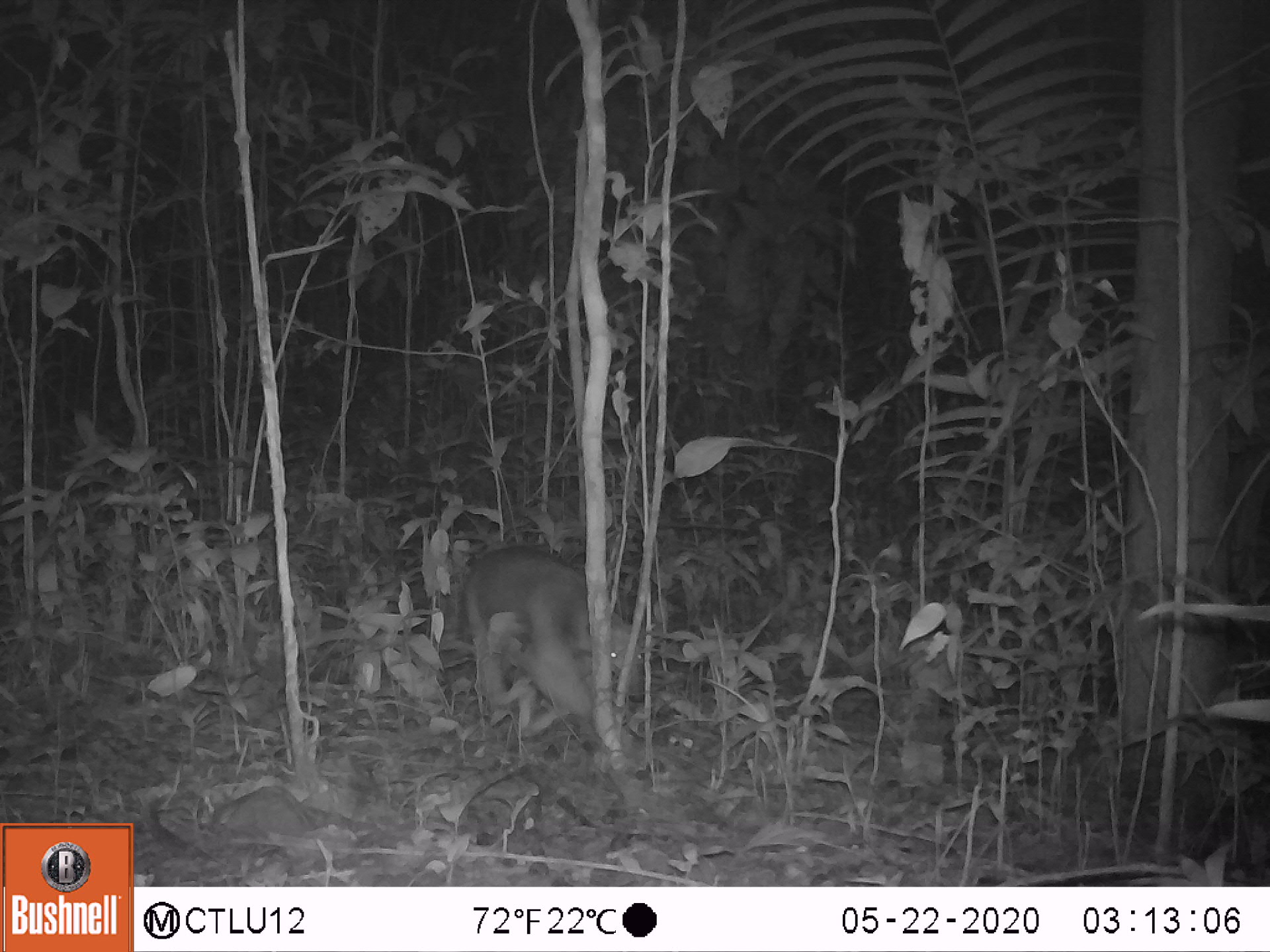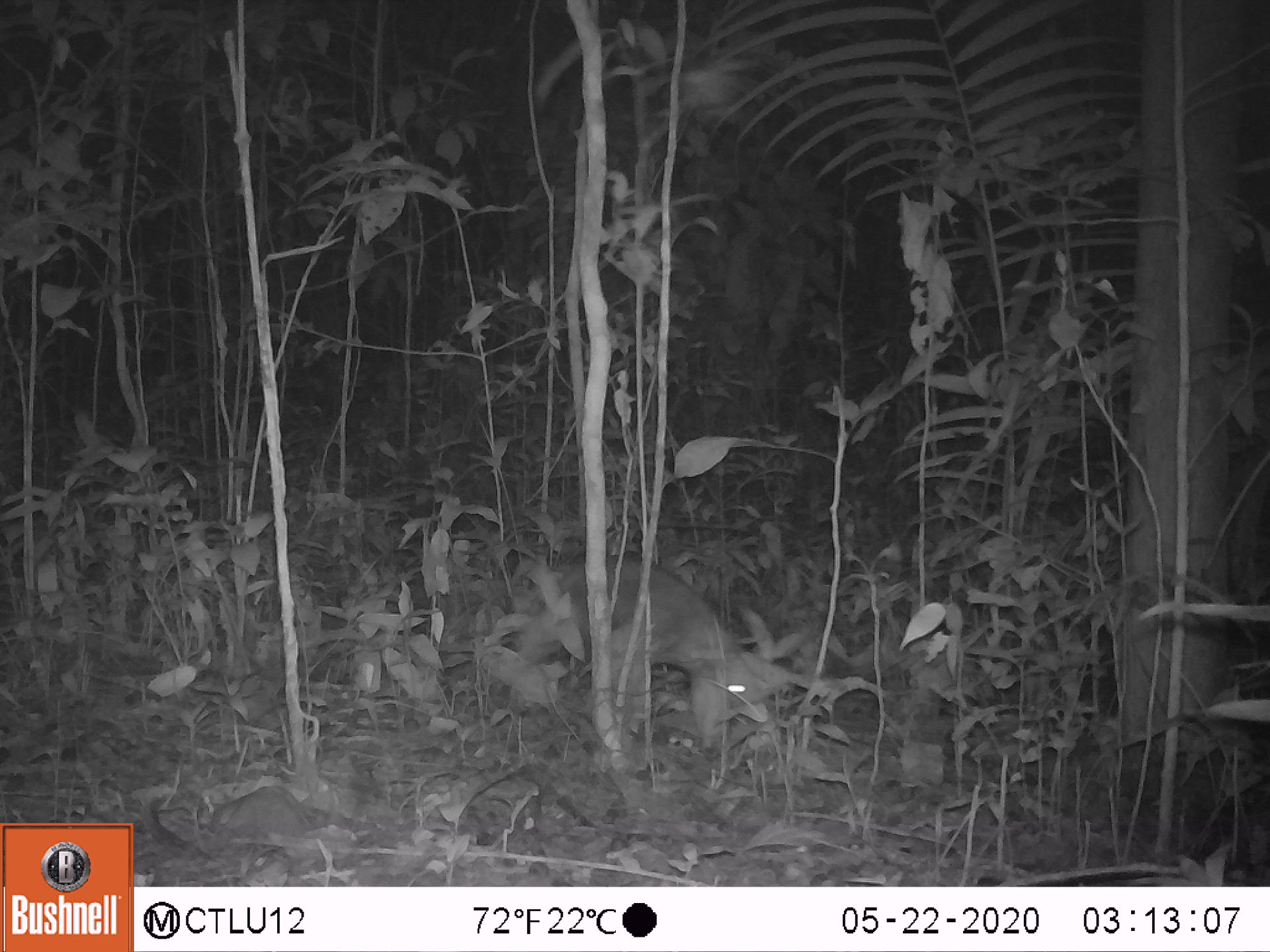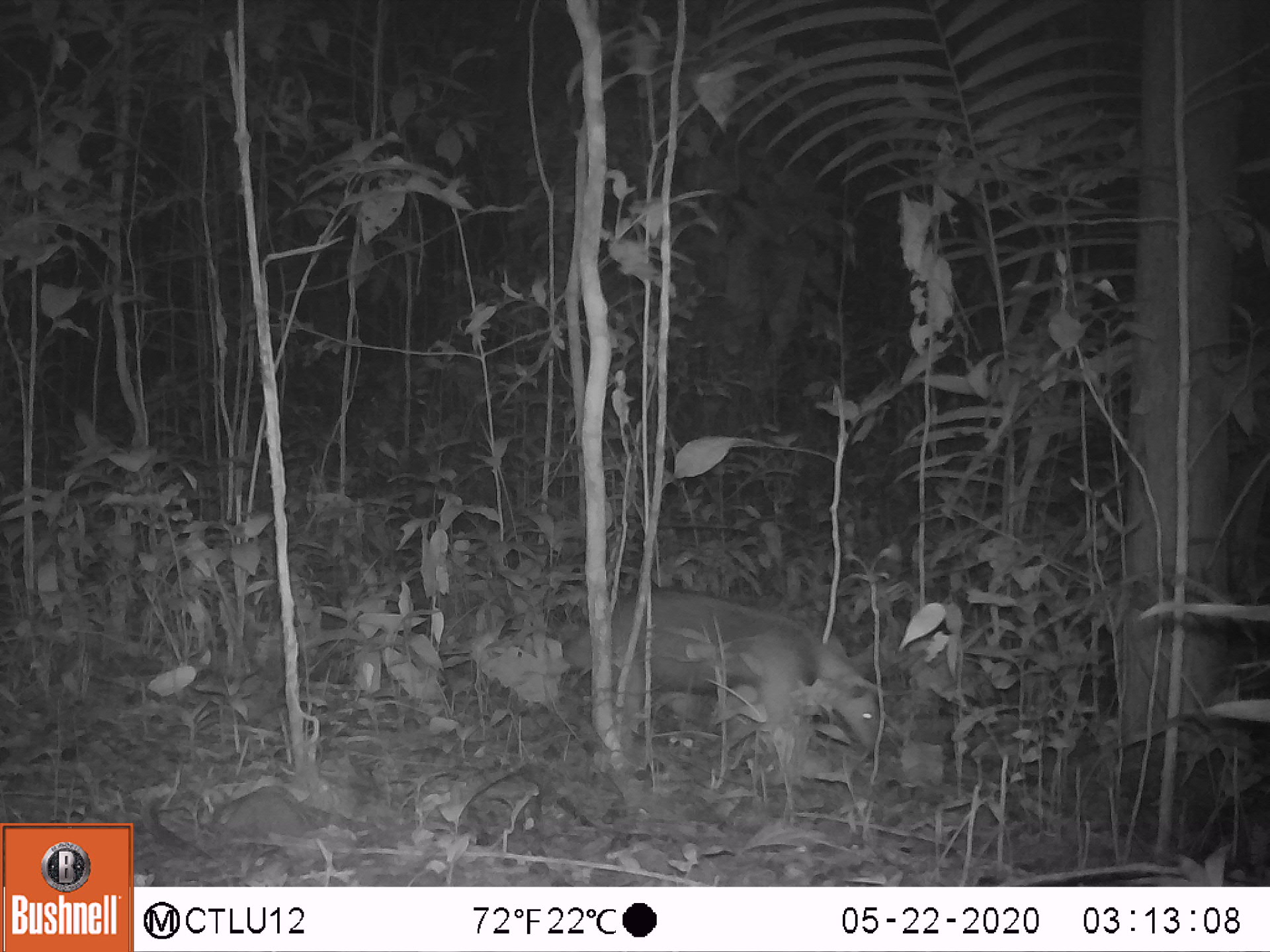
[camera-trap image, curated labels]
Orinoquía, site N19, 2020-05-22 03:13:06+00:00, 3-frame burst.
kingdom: Animalia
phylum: Chordata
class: Mammalia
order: Pilosa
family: Myrmecophagidae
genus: Tamandua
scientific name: Tamandua tetradactyla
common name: southern tamandua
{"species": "southern tamandua (Tamandua tetradactyla)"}